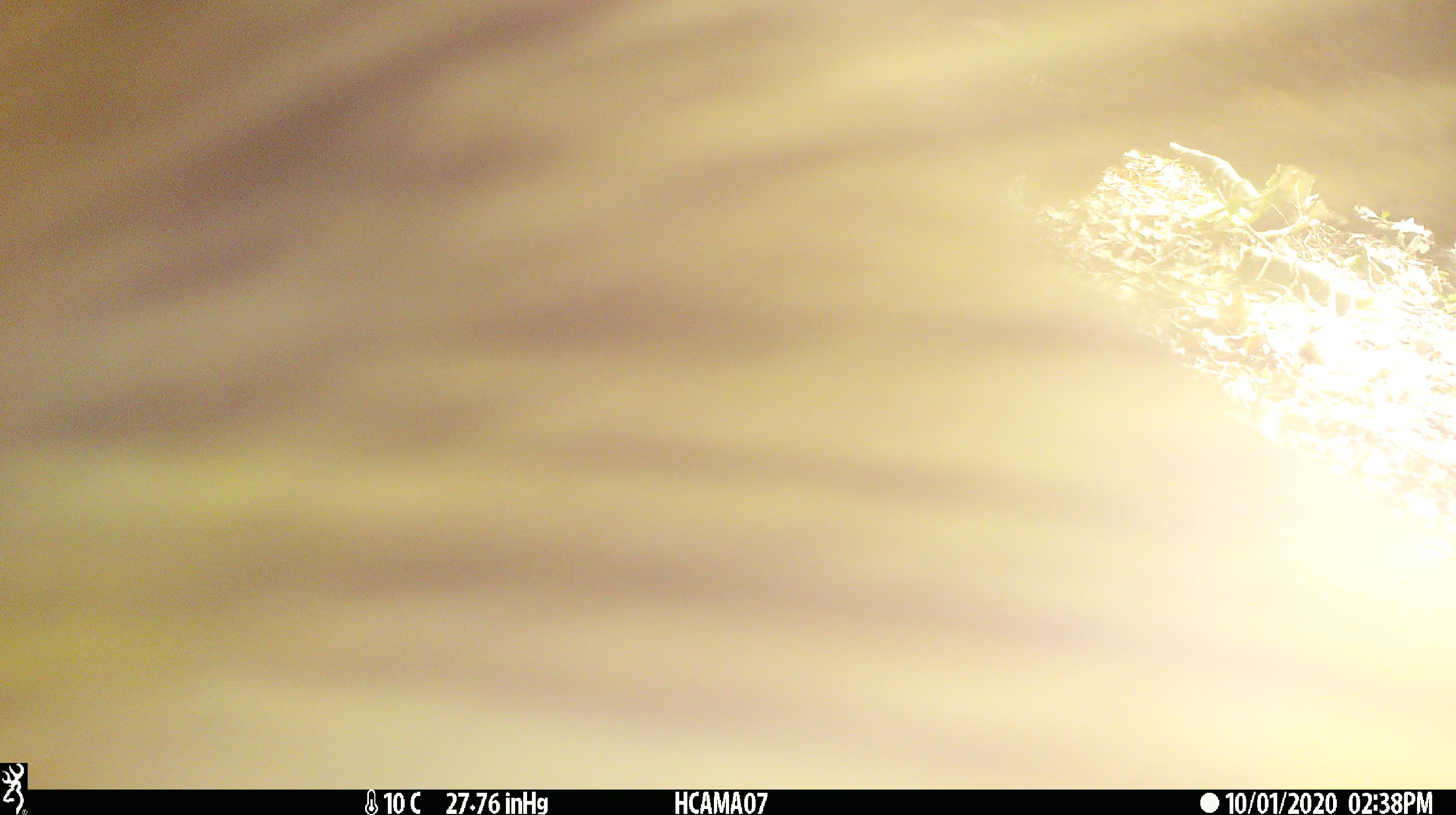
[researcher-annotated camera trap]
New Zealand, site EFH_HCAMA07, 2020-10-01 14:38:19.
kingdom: Animalia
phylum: Chordata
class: Aves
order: Psittaciformes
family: Strigopidae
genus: Nestor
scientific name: Nestor notabilis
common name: kea